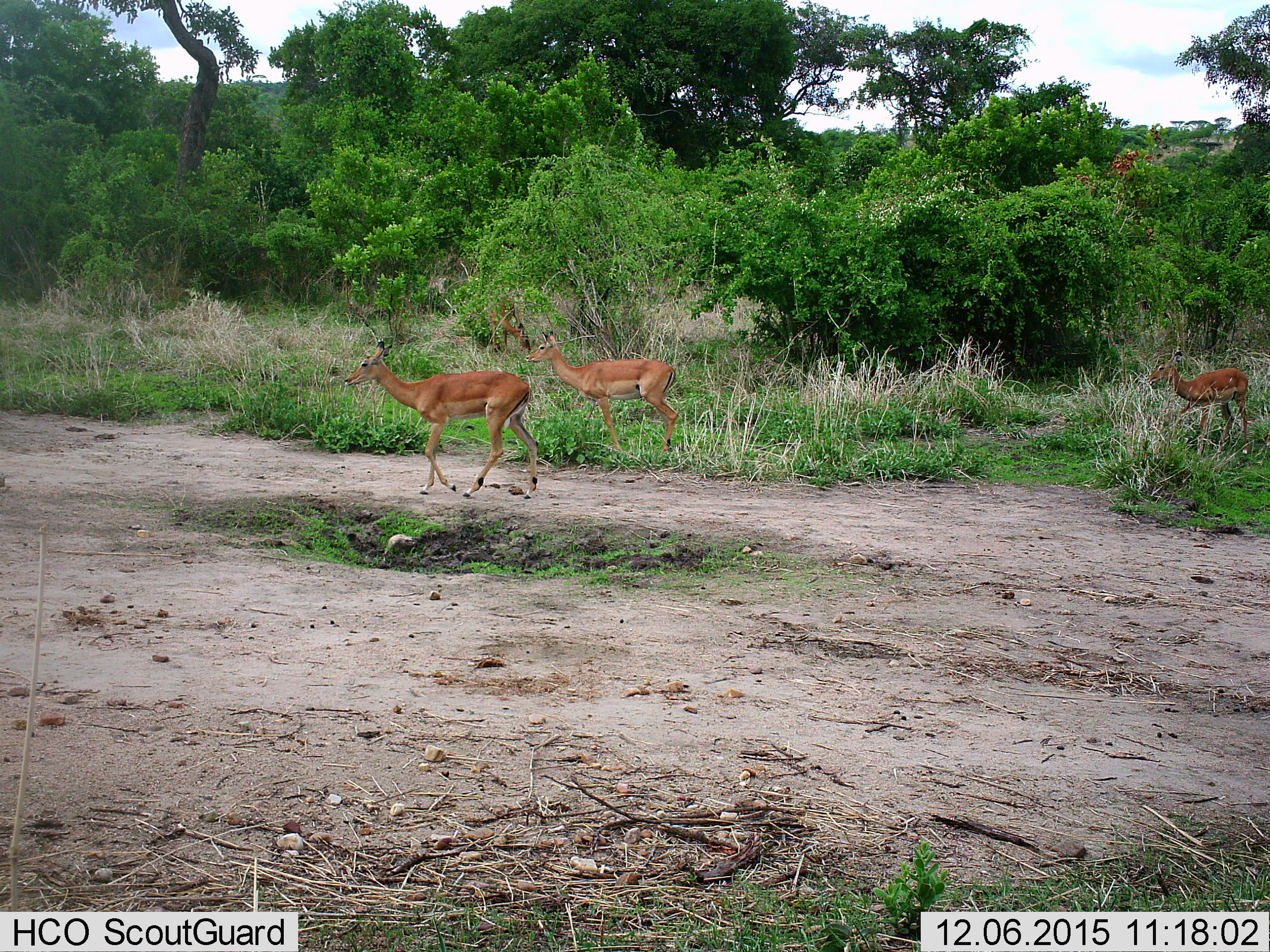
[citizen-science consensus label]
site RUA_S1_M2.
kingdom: Animalia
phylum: Chordata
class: Mammalia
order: Artiodactyla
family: Bovidae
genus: Aepyceros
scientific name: Aepyceros melampus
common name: impala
Impala (Aepyceros melampus), count 4. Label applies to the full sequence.